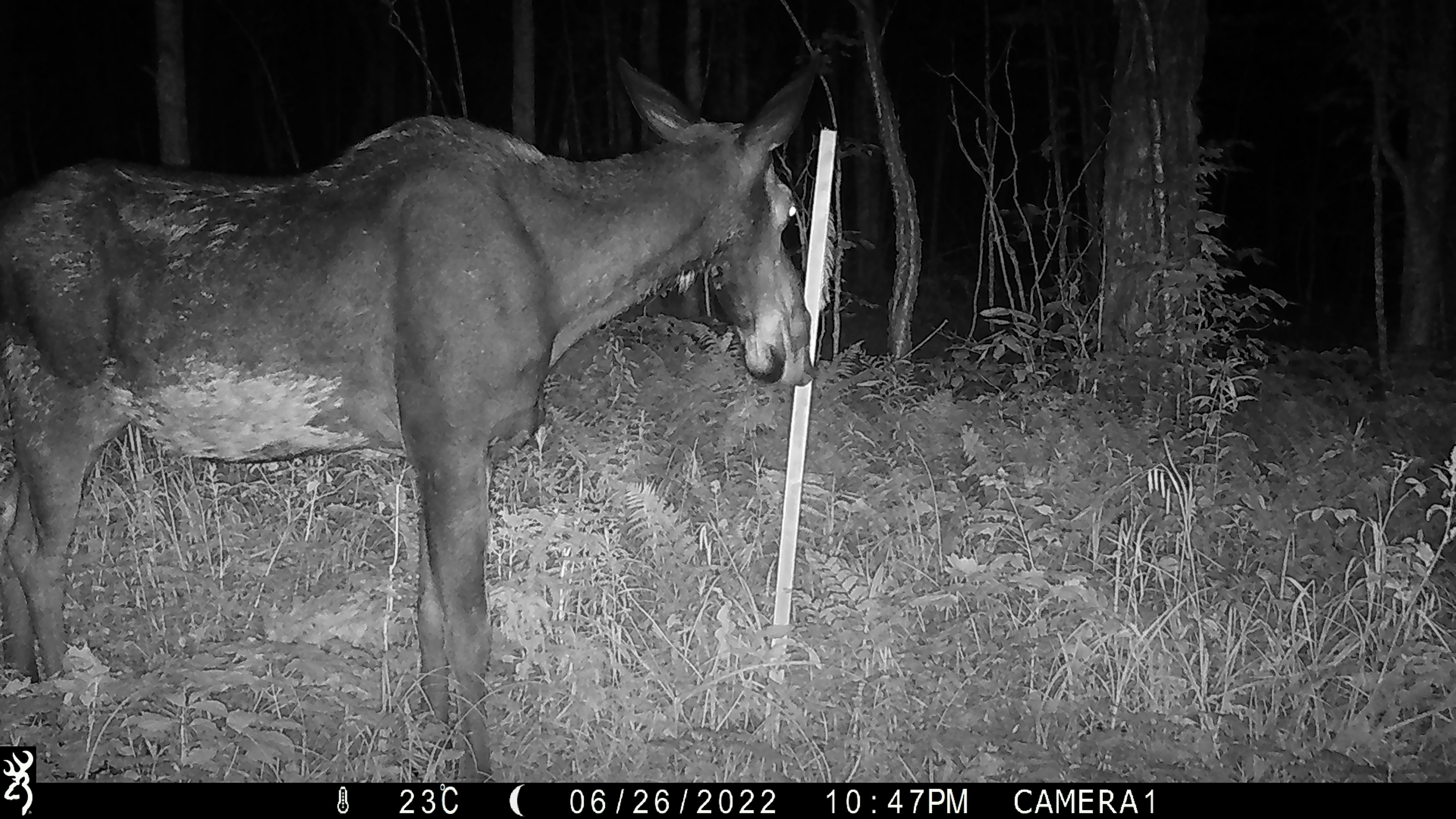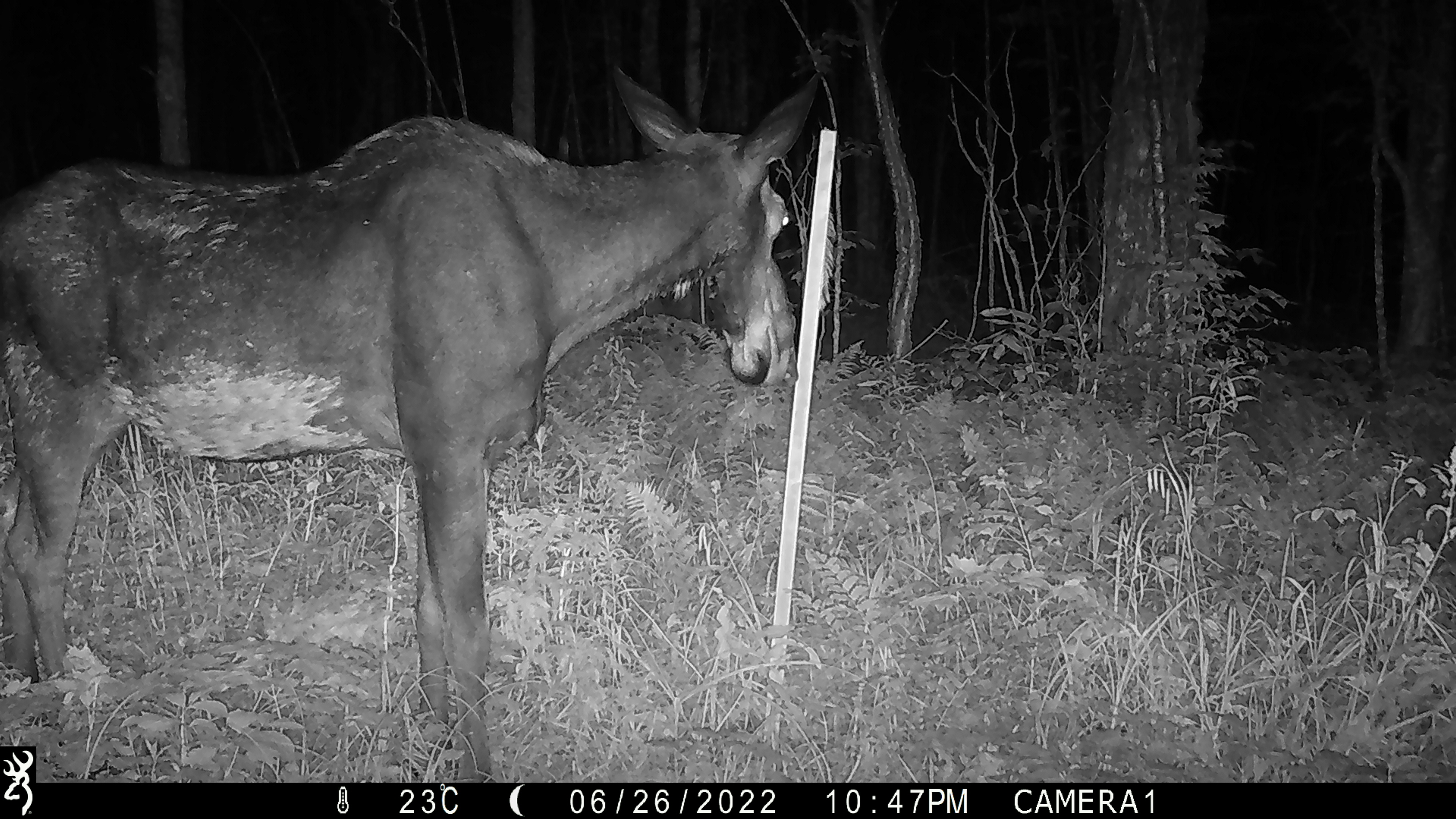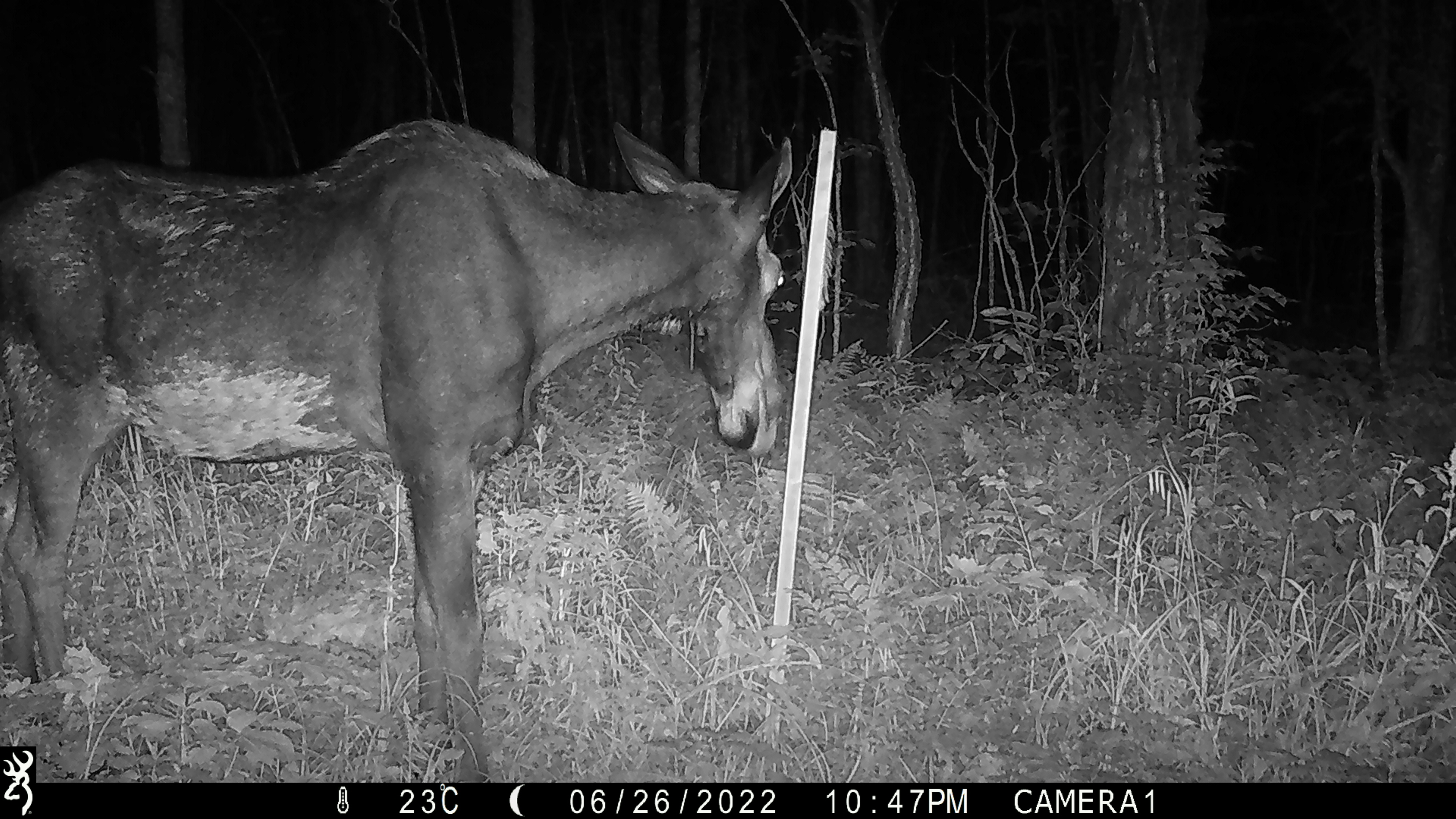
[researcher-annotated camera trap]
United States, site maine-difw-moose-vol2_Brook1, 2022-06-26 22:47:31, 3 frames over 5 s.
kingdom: Animalia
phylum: Chordata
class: Mammalia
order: Artiodactyla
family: Cervidae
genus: Alces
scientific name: Alces alces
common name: moose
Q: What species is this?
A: Moose (Alces alces).